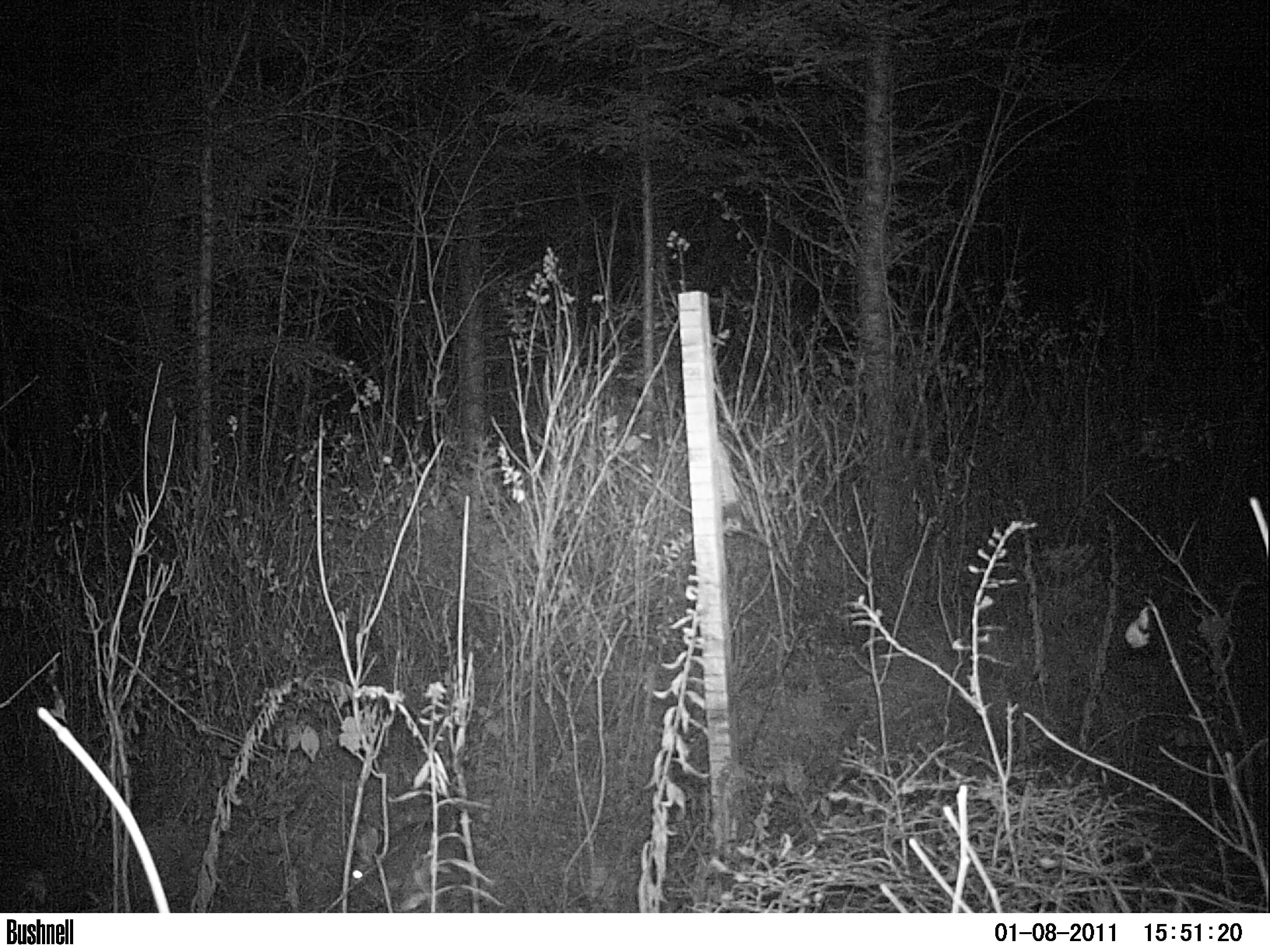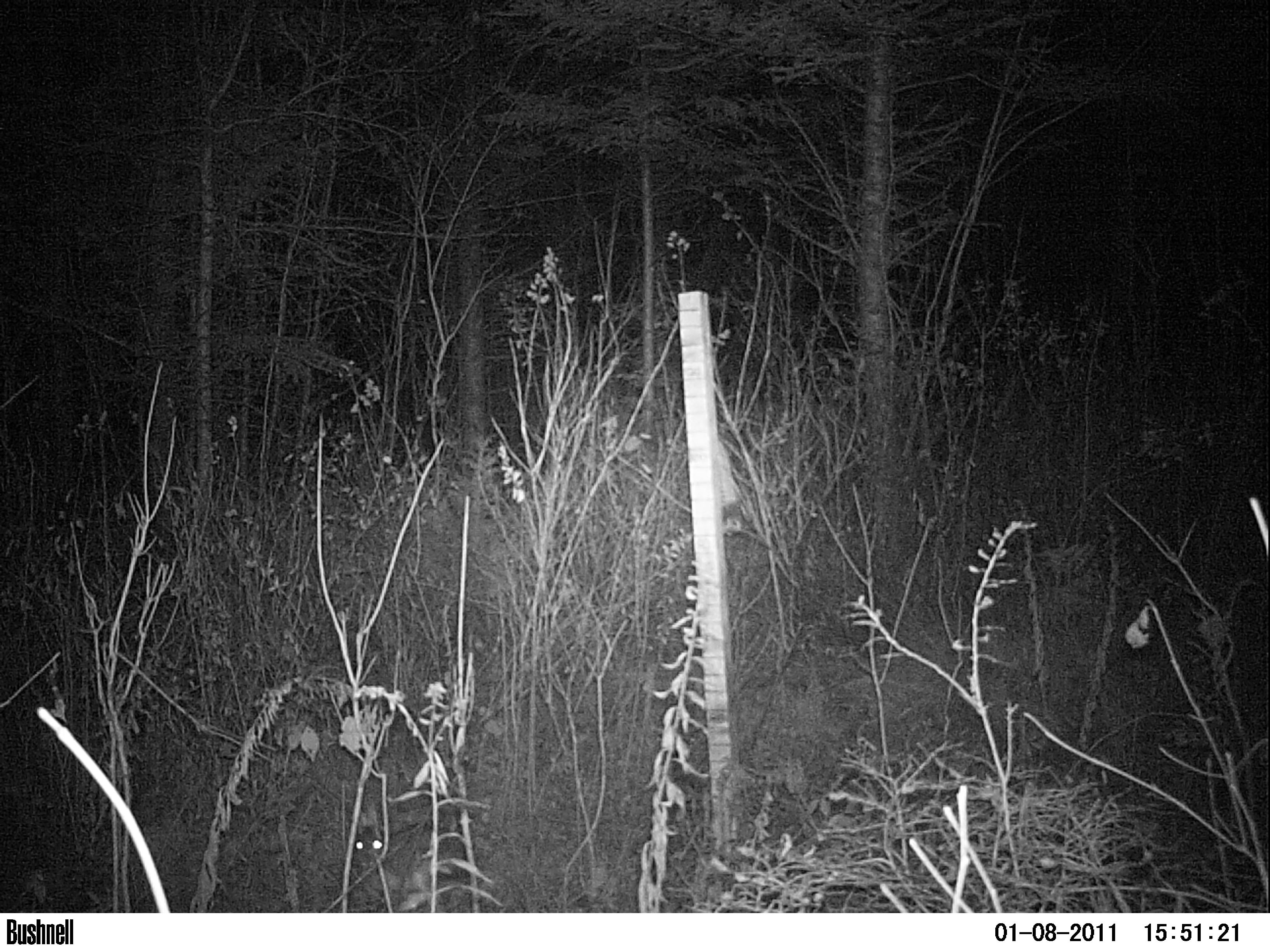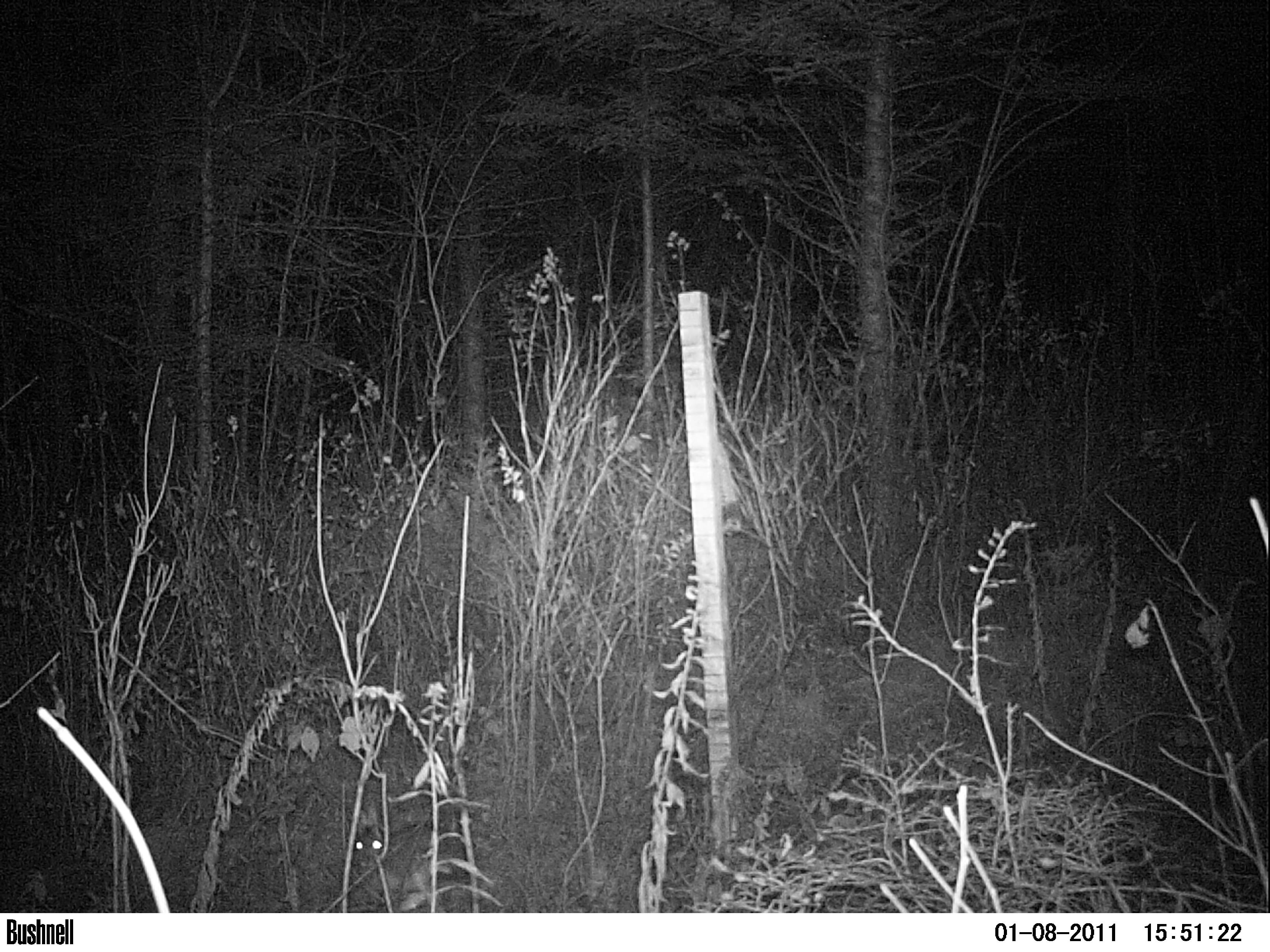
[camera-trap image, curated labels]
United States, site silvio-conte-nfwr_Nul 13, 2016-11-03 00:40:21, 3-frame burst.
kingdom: Animalia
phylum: Chordata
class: Mammalia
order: Lagomorpha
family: Leporidae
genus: Lepus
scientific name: Lepus americanus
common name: snowshoe hare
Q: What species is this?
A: Snowshoe hare (Lepus americanus).